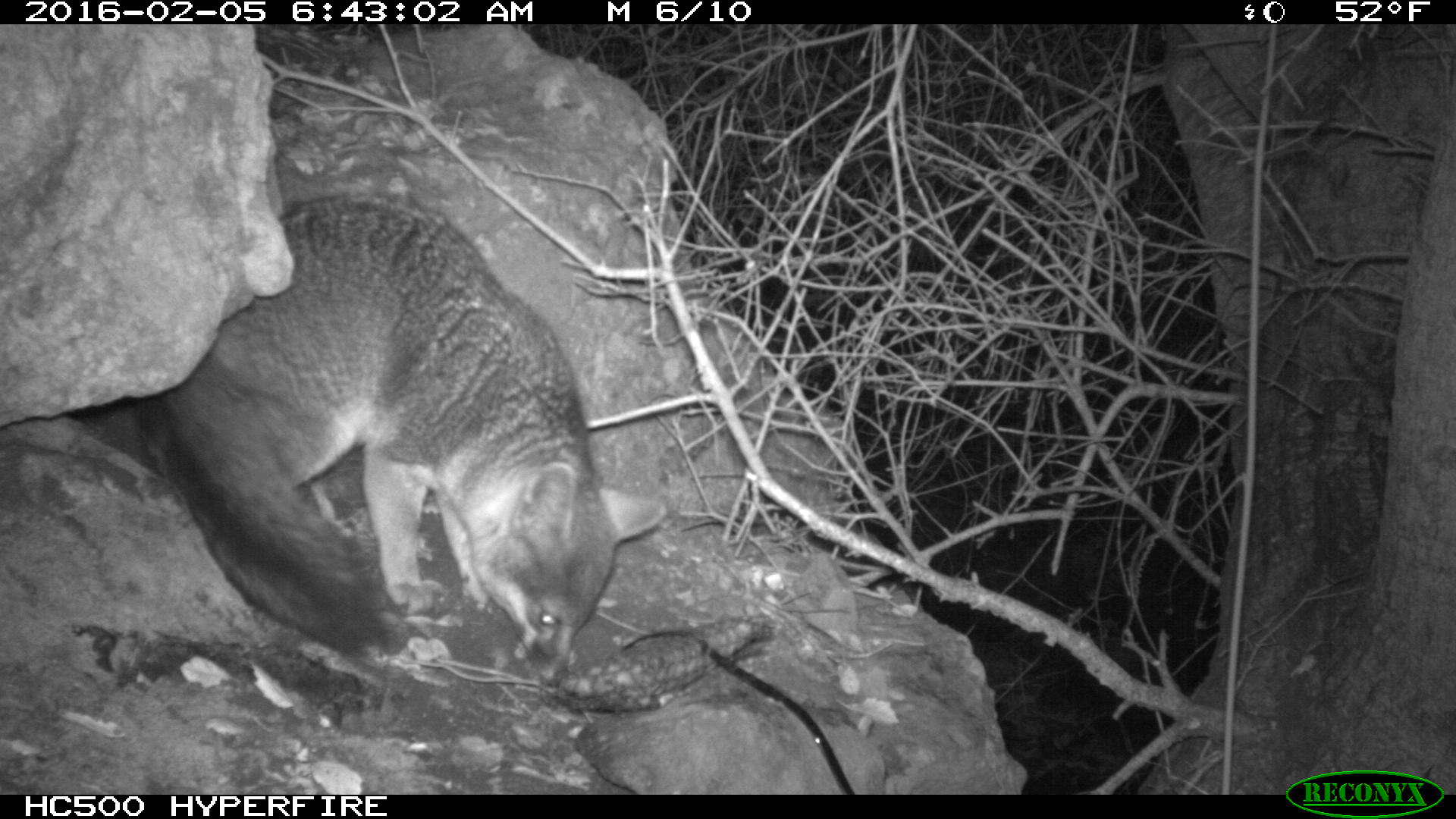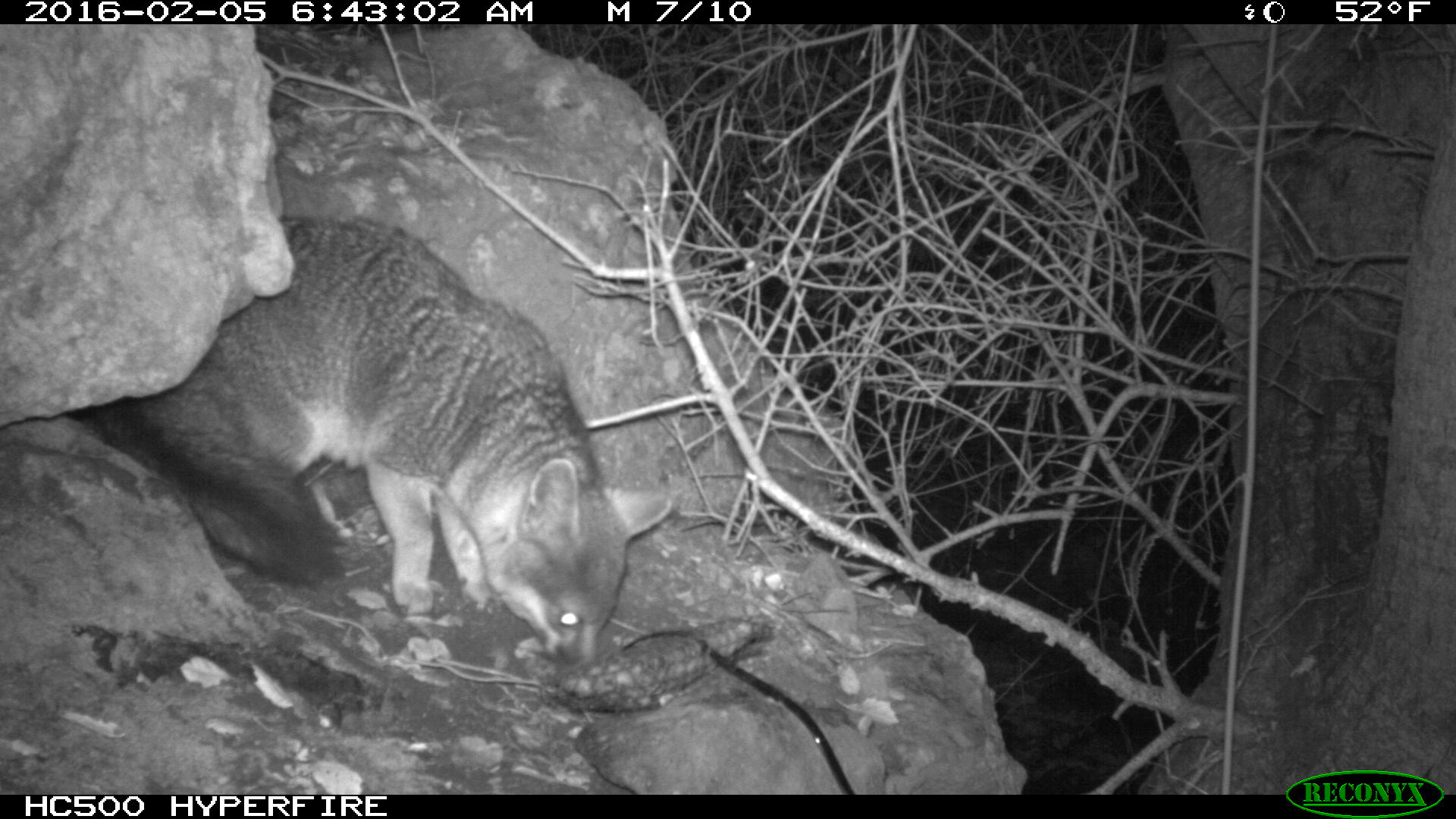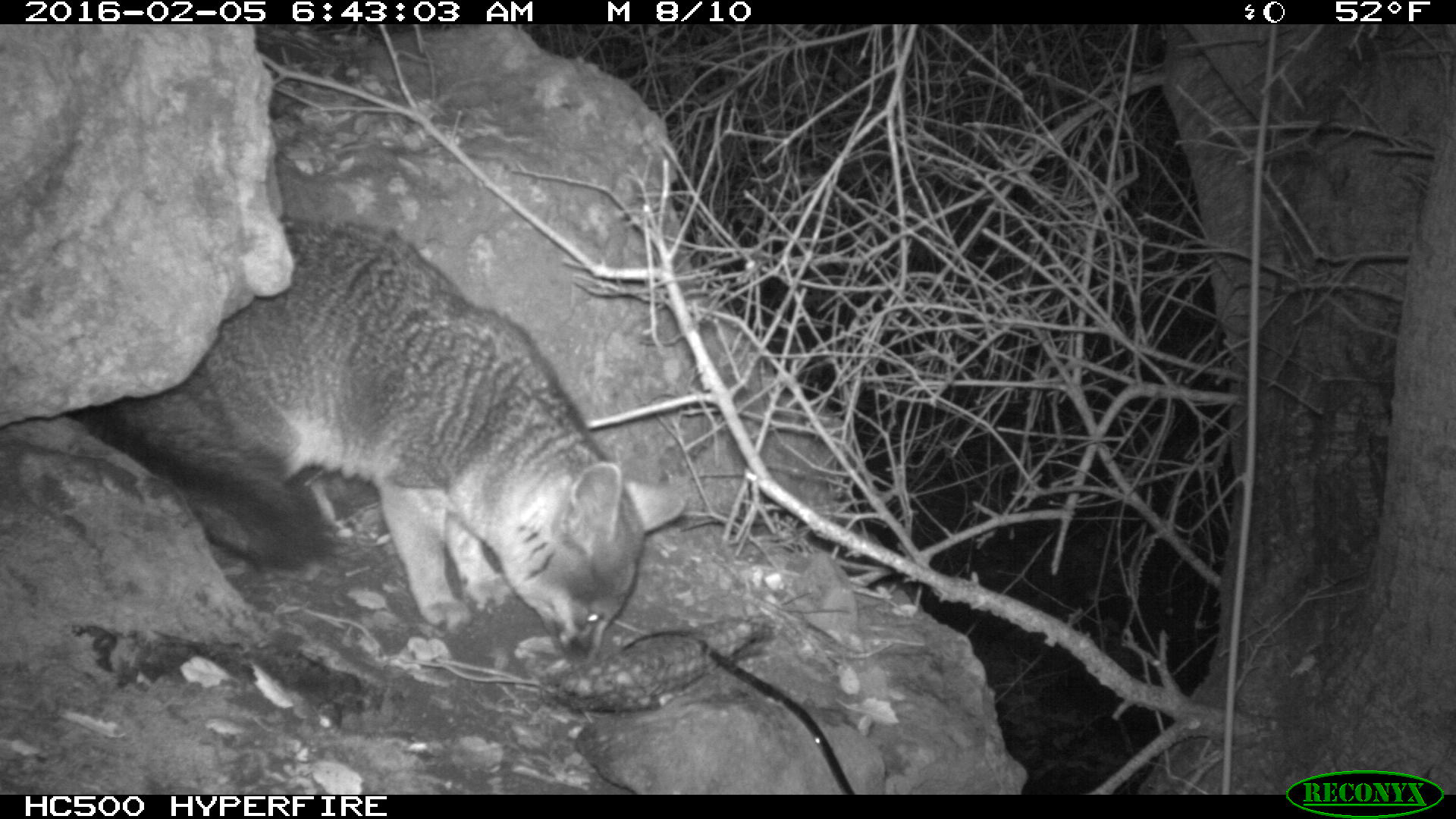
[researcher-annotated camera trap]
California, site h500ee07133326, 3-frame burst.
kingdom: Animalia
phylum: Chordata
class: Mammalia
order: Carnivora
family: Canidae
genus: Urocyon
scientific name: Urocyon littoralis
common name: island fox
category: fox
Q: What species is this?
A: Fox (island fox) (Urocyon littoralis).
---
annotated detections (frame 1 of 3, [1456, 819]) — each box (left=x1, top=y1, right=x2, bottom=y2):
fox: (left=128, top=195, right=665, bottom=686)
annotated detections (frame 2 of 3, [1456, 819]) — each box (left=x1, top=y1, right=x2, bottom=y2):
fox: (left=90, top=214, right=669, bottom=670)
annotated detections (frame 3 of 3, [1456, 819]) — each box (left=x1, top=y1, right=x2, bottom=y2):
fox: (left=97, top=217, right=686, bottom=664)